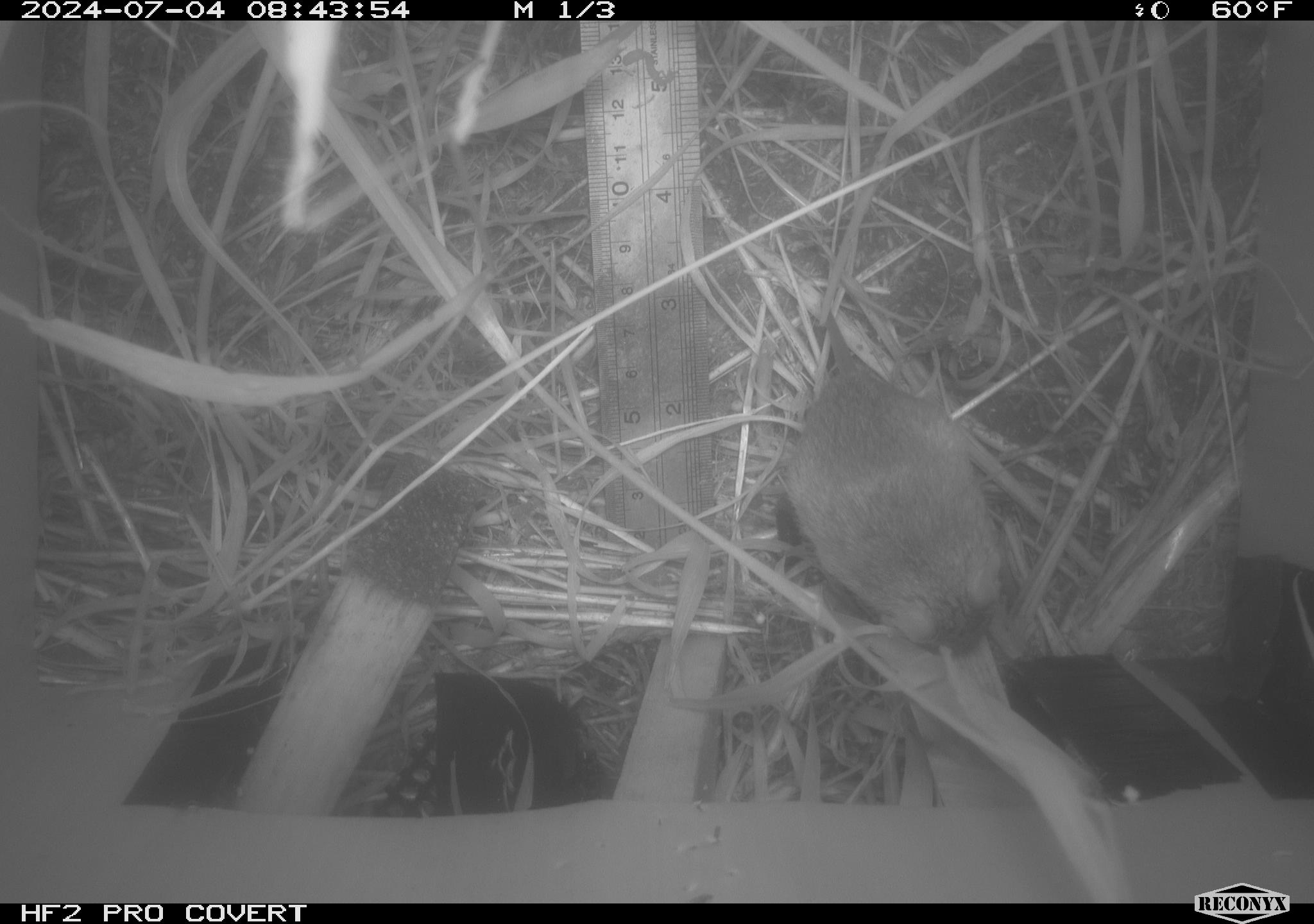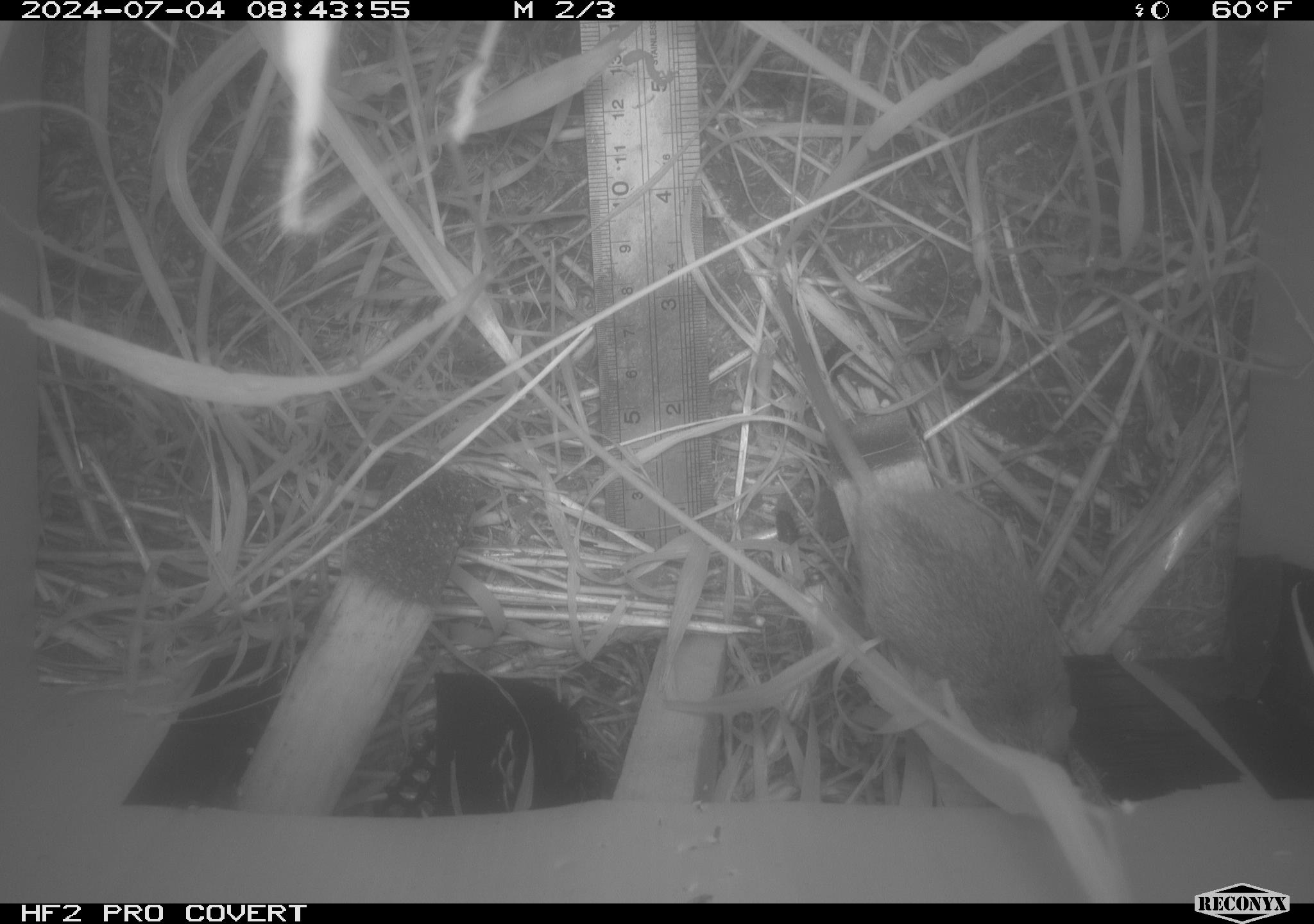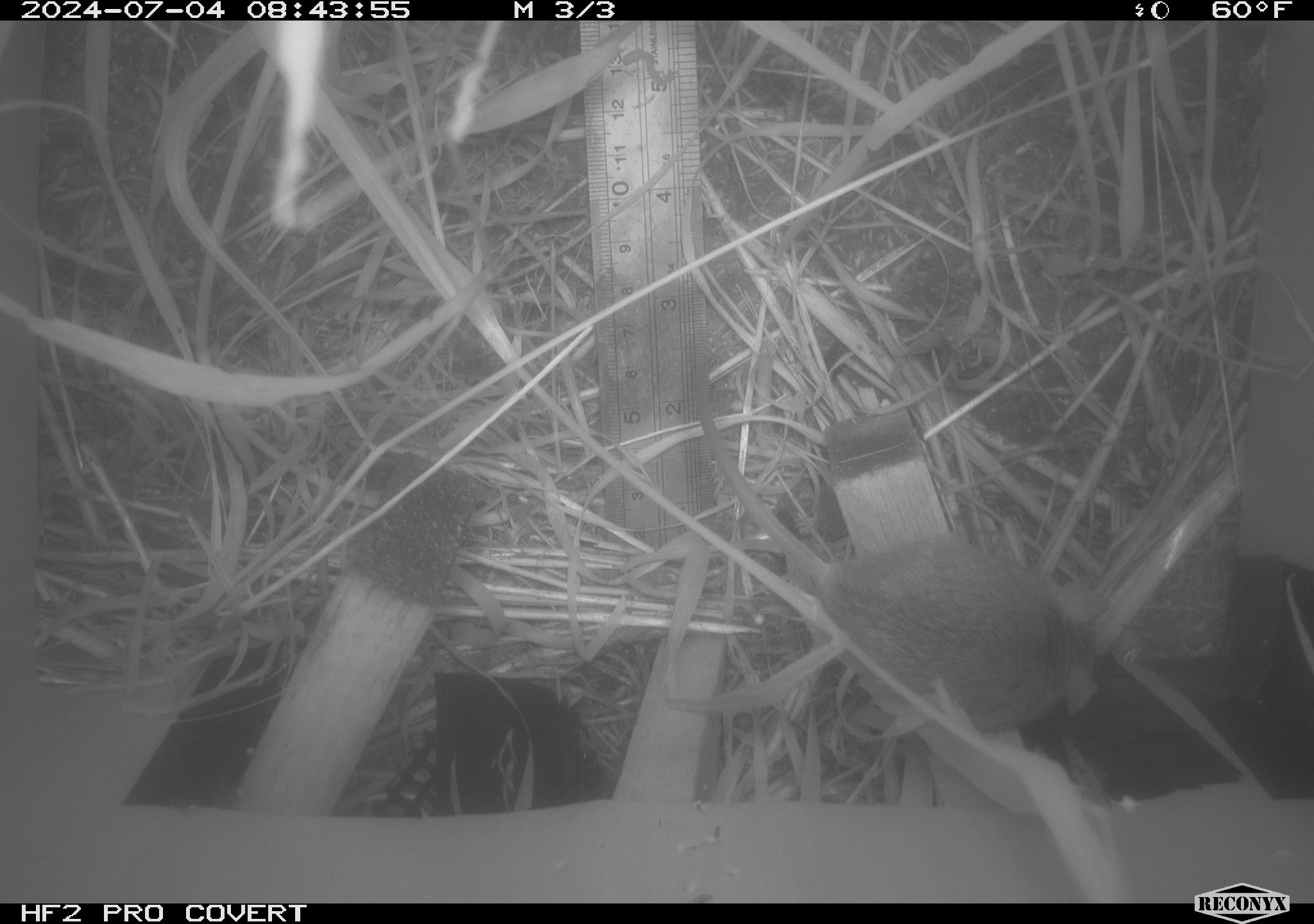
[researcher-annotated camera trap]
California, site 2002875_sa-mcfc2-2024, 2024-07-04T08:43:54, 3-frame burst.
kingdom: Animalia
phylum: Chordata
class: Mammalia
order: Rodentia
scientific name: Rodentia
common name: rodent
Rodent (Rodentia).